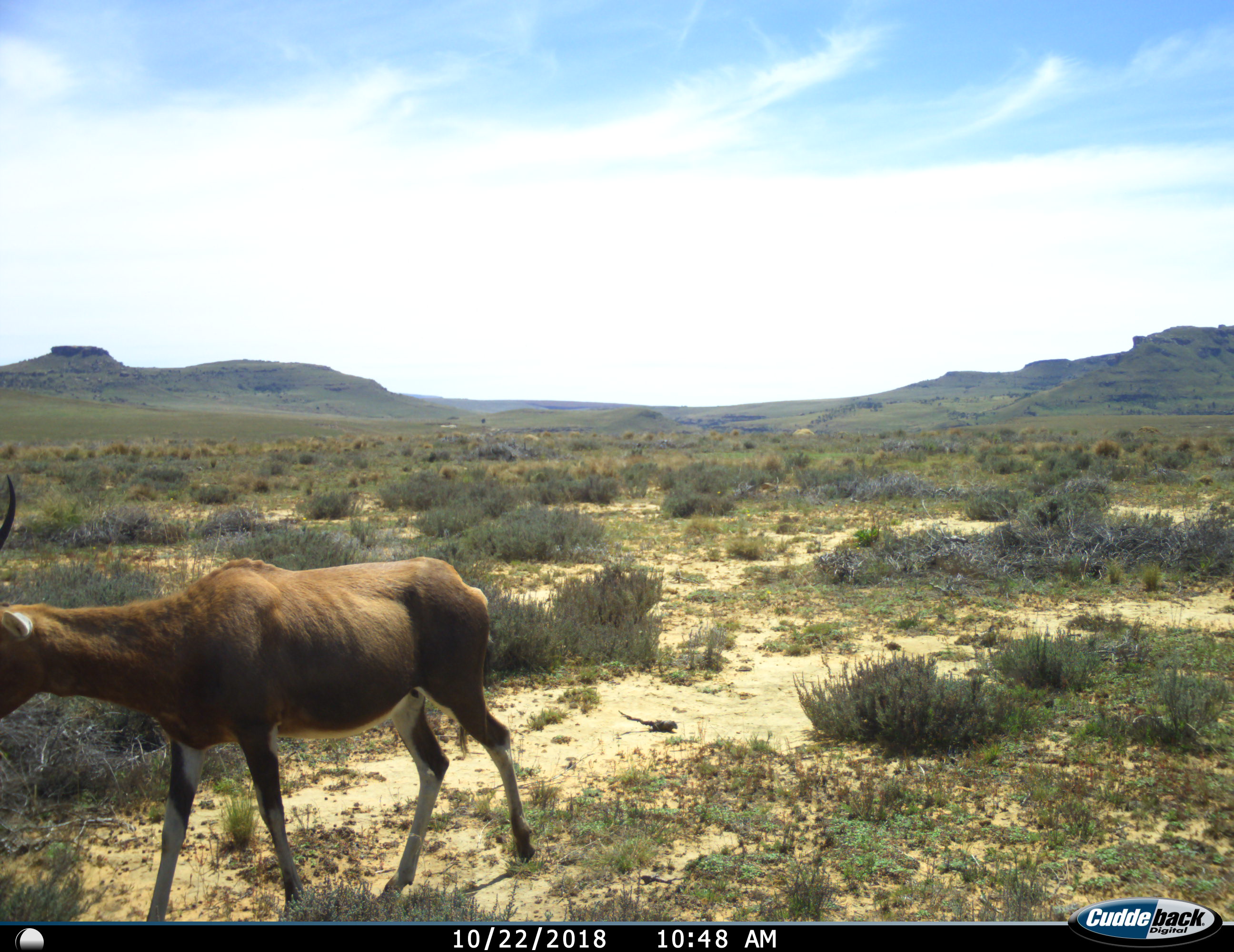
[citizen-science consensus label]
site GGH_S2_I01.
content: unidentified animal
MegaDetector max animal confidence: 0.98